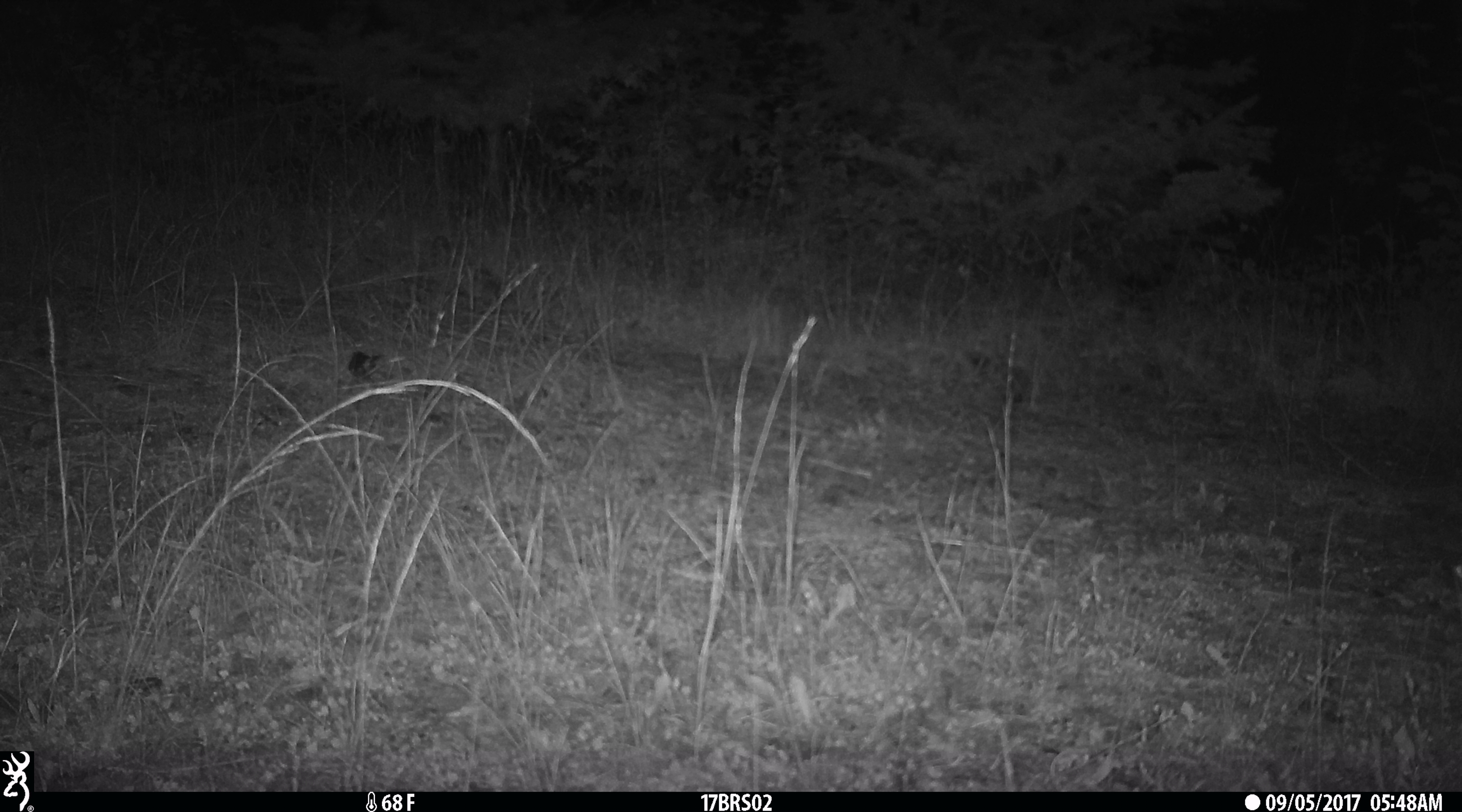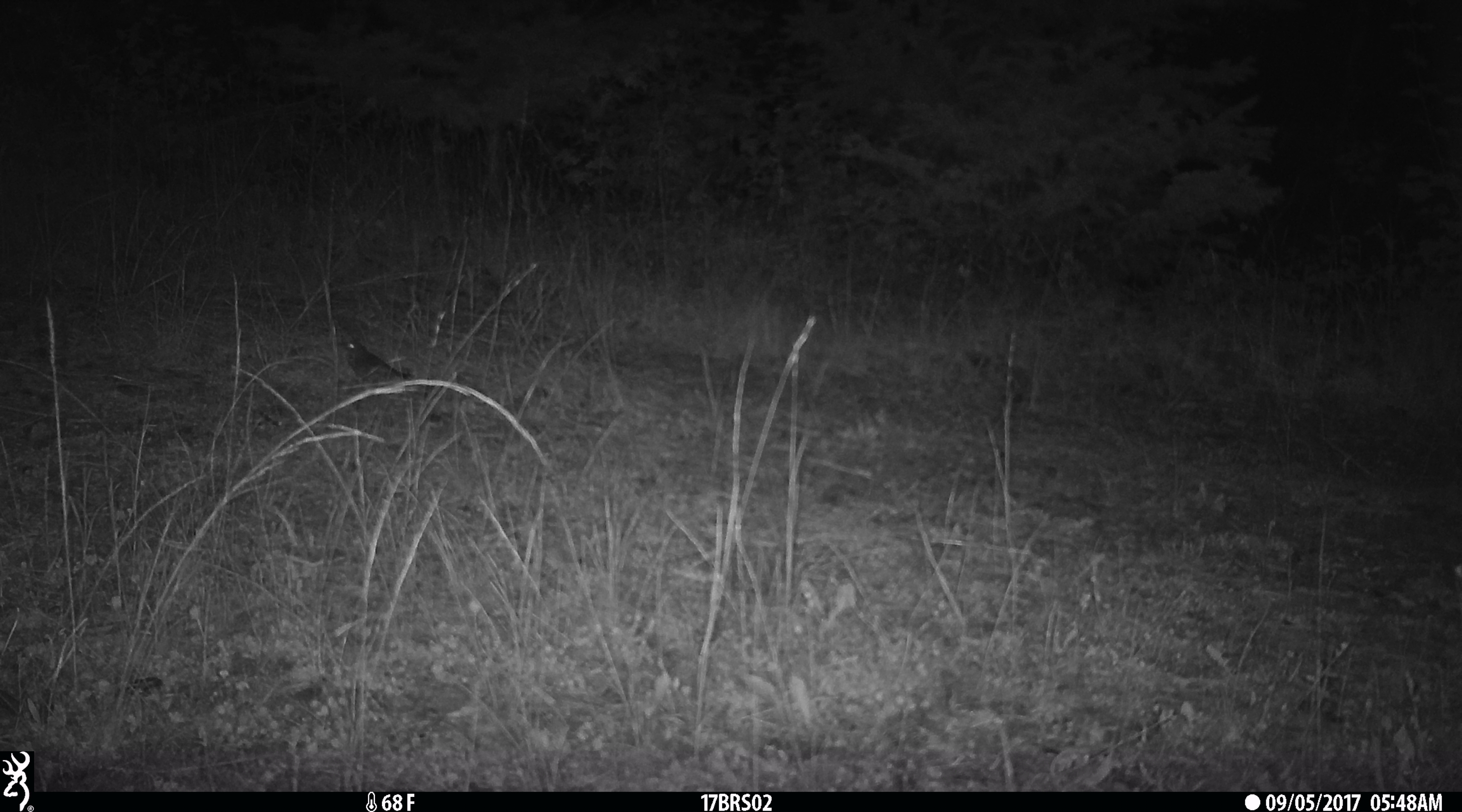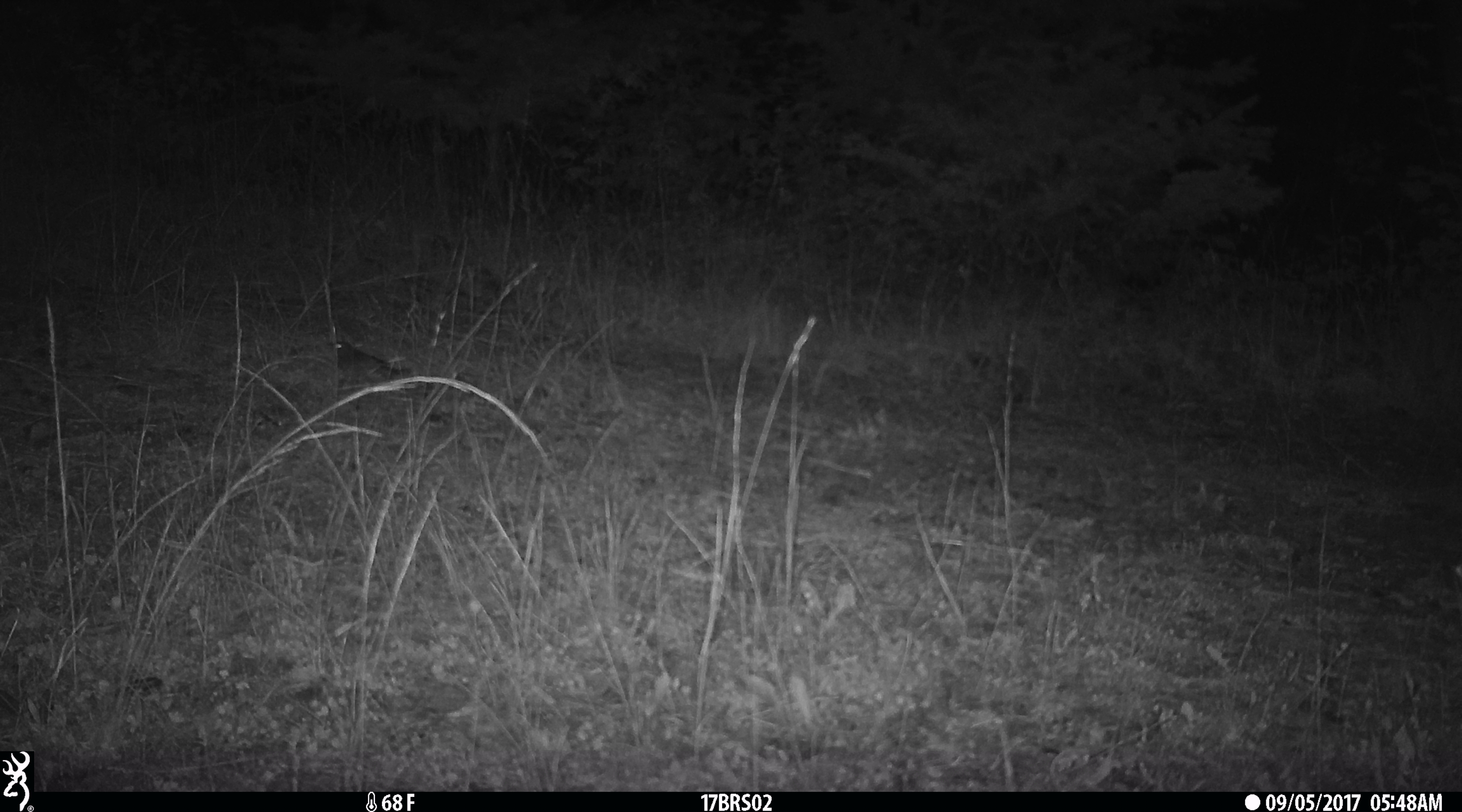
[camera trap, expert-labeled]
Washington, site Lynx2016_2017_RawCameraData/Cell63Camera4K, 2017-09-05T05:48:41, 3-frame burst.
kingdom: Animalia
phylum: Chordata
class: Aves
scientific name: Aves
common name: birds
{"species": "Aves (birds)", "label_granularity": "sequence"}